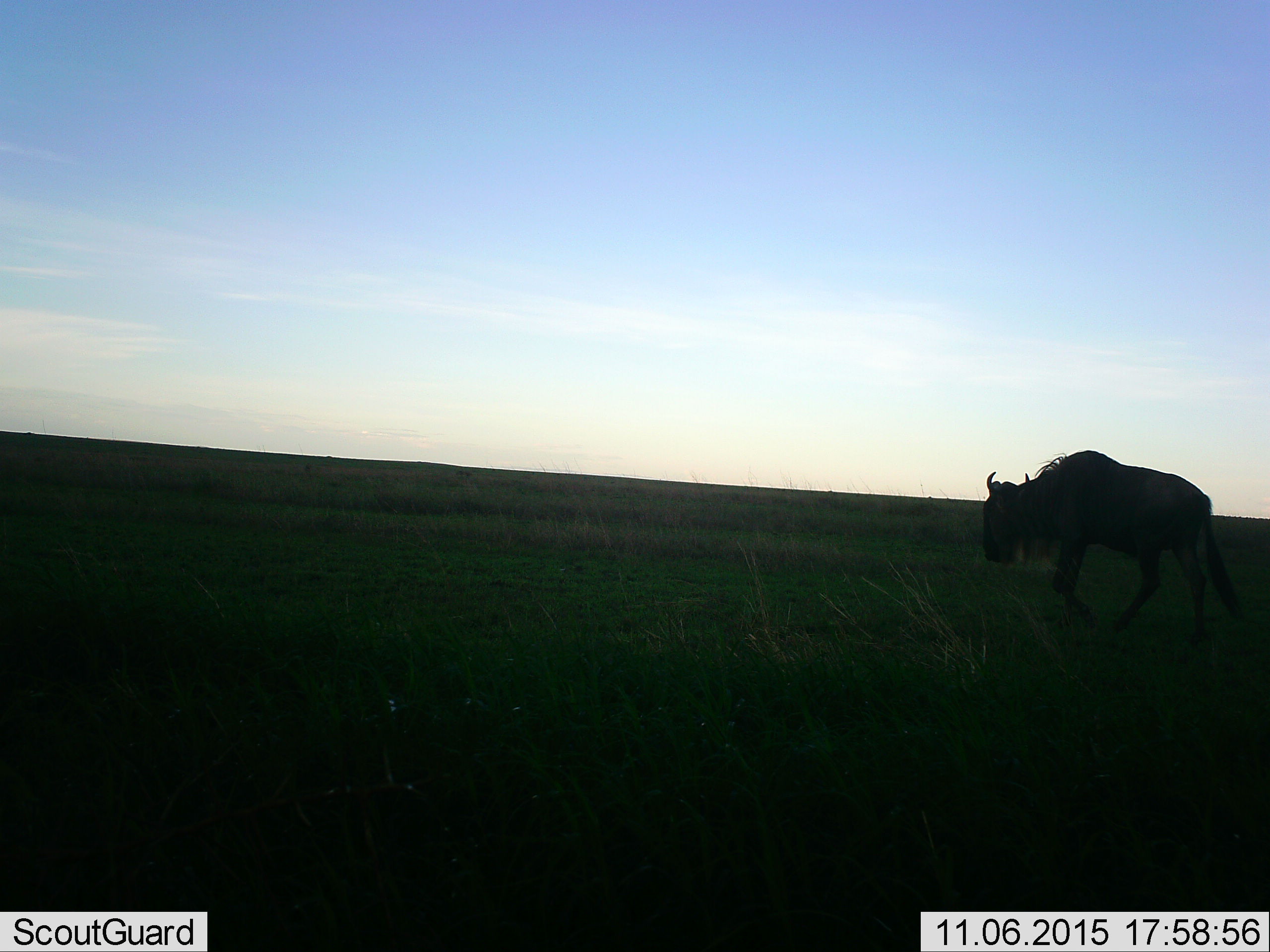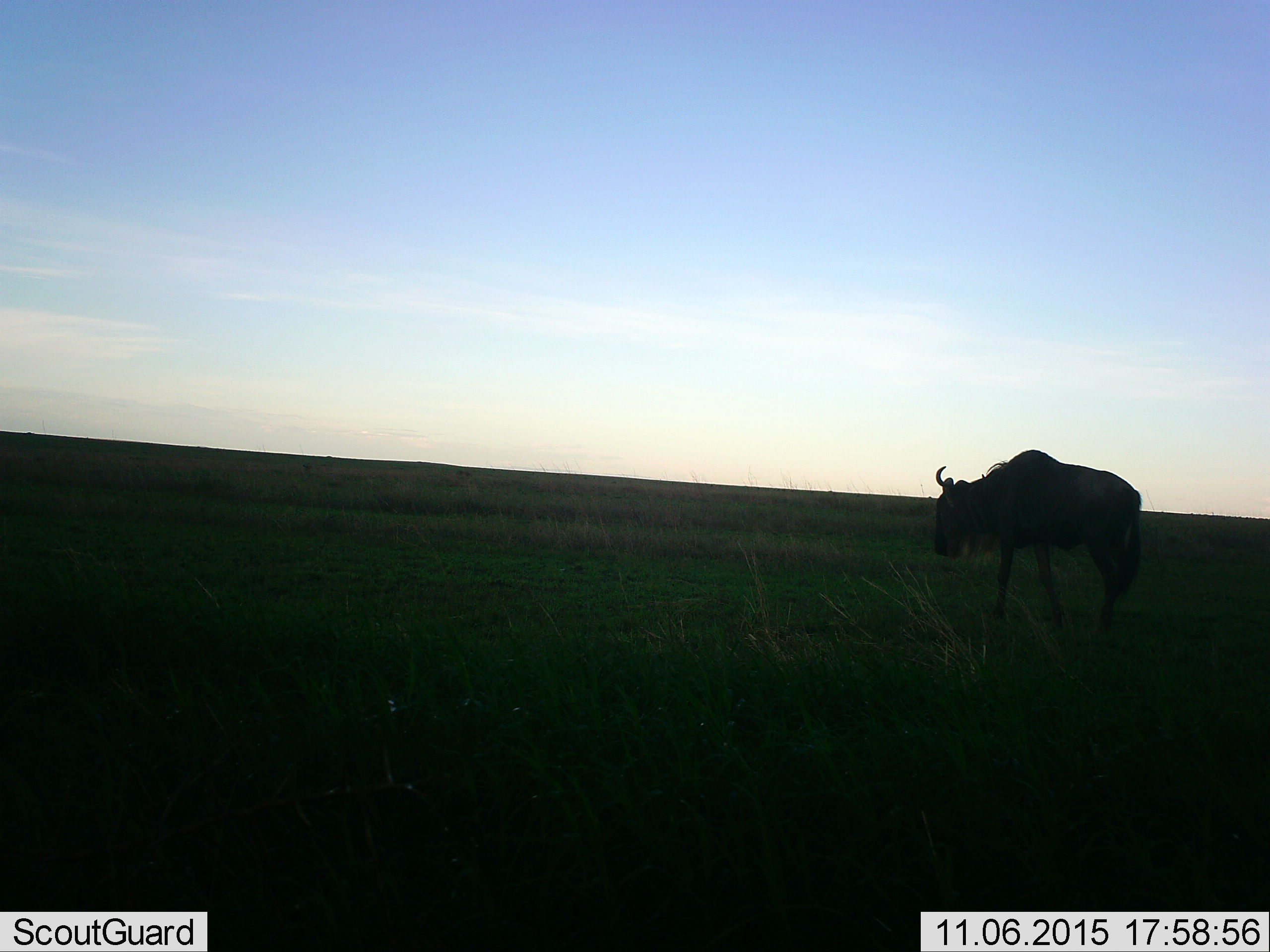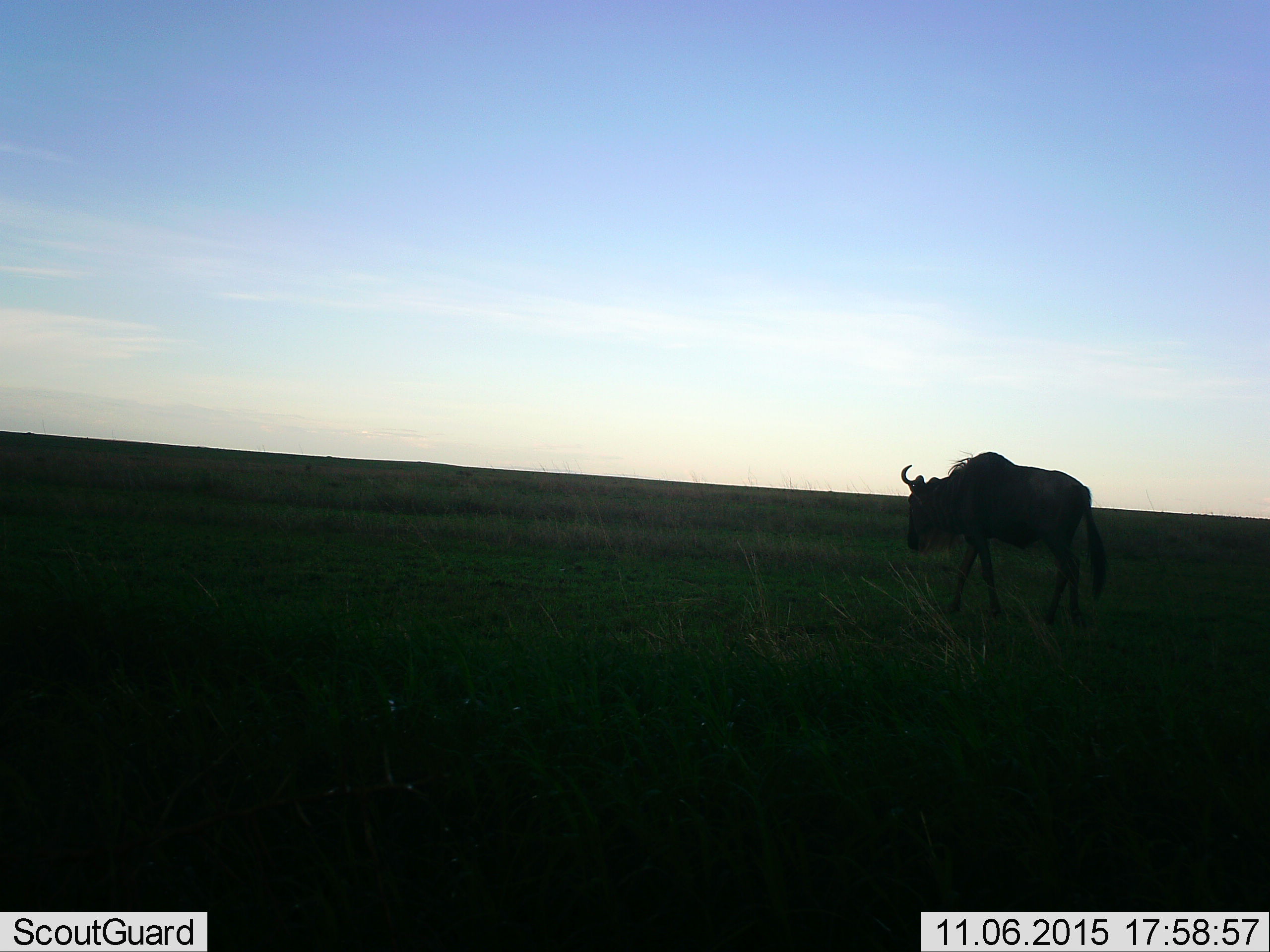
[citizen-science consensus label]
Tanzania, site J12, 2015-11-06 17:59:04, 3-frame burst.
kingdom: Animalia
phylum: Chordata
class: Mammalia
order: Artiodactyla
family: Bovidae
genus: Connochaetes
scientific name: Connochaetes taurinus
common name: blue wildebeest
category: wildebeest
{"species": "wildebeest (blue wildebeest) (Connochaetes taurinus)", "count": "1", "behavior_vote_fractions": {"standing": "33%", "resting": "0%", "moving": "78%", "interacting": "0%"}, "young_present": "0%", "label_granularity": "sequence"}